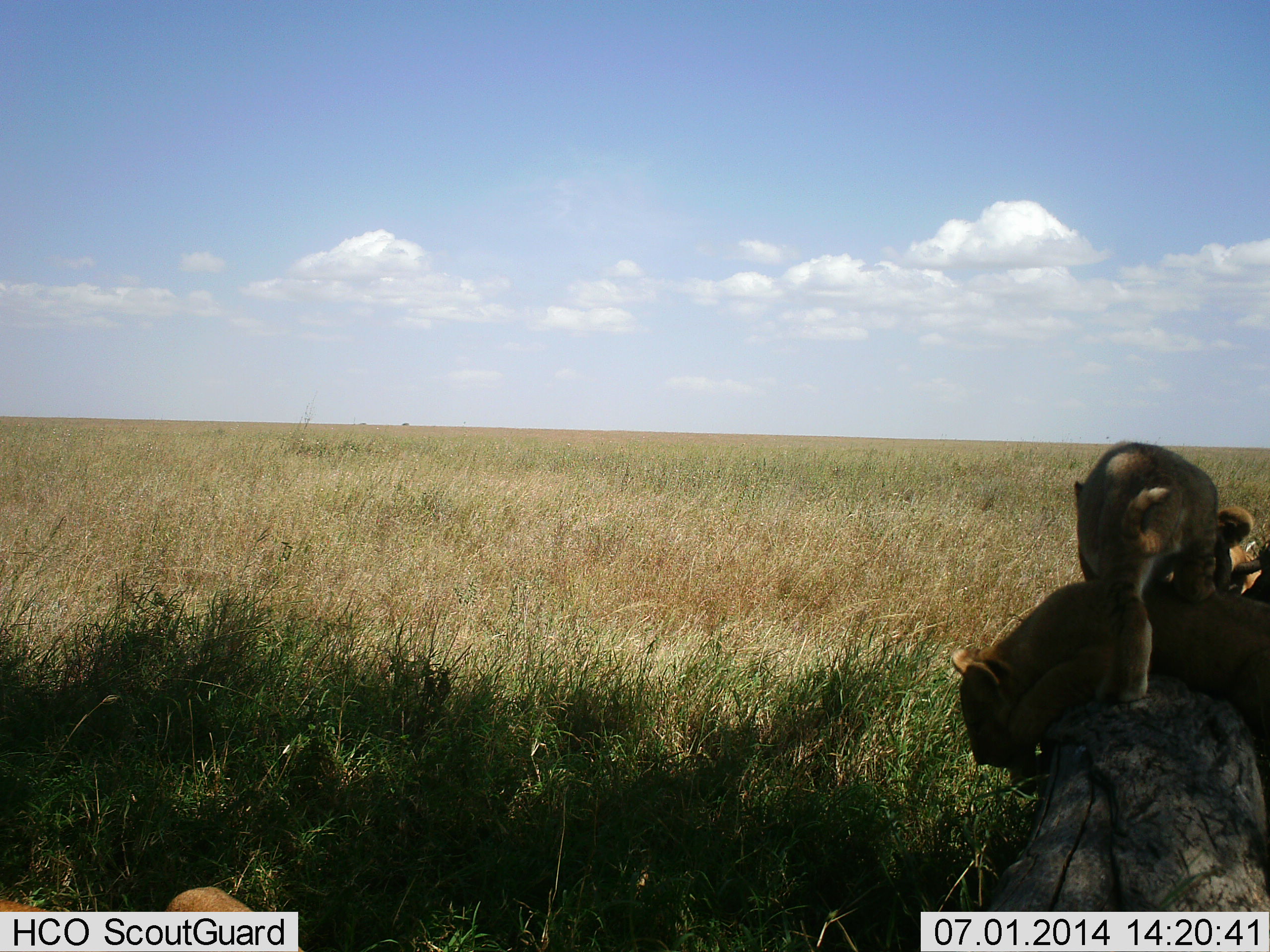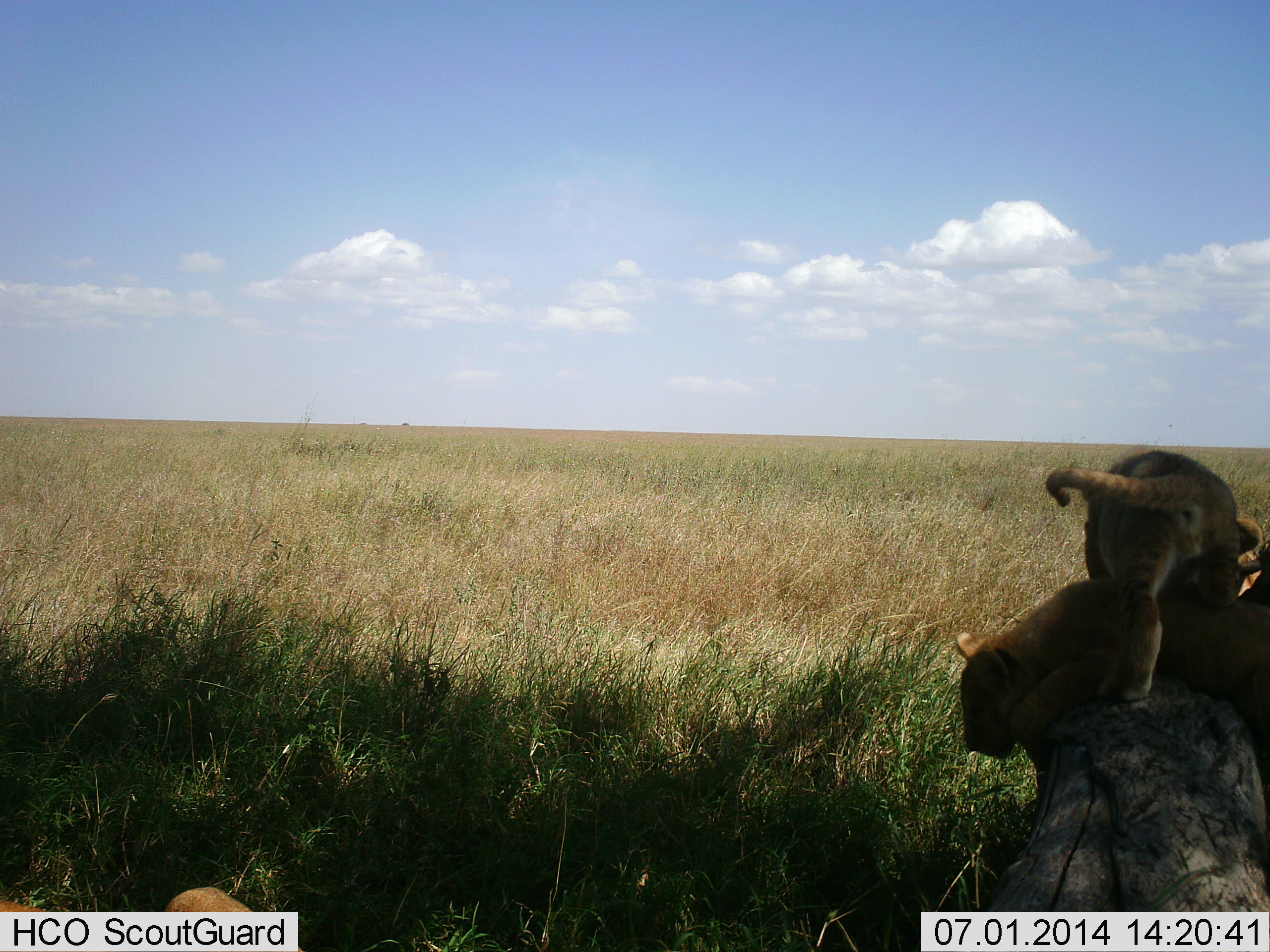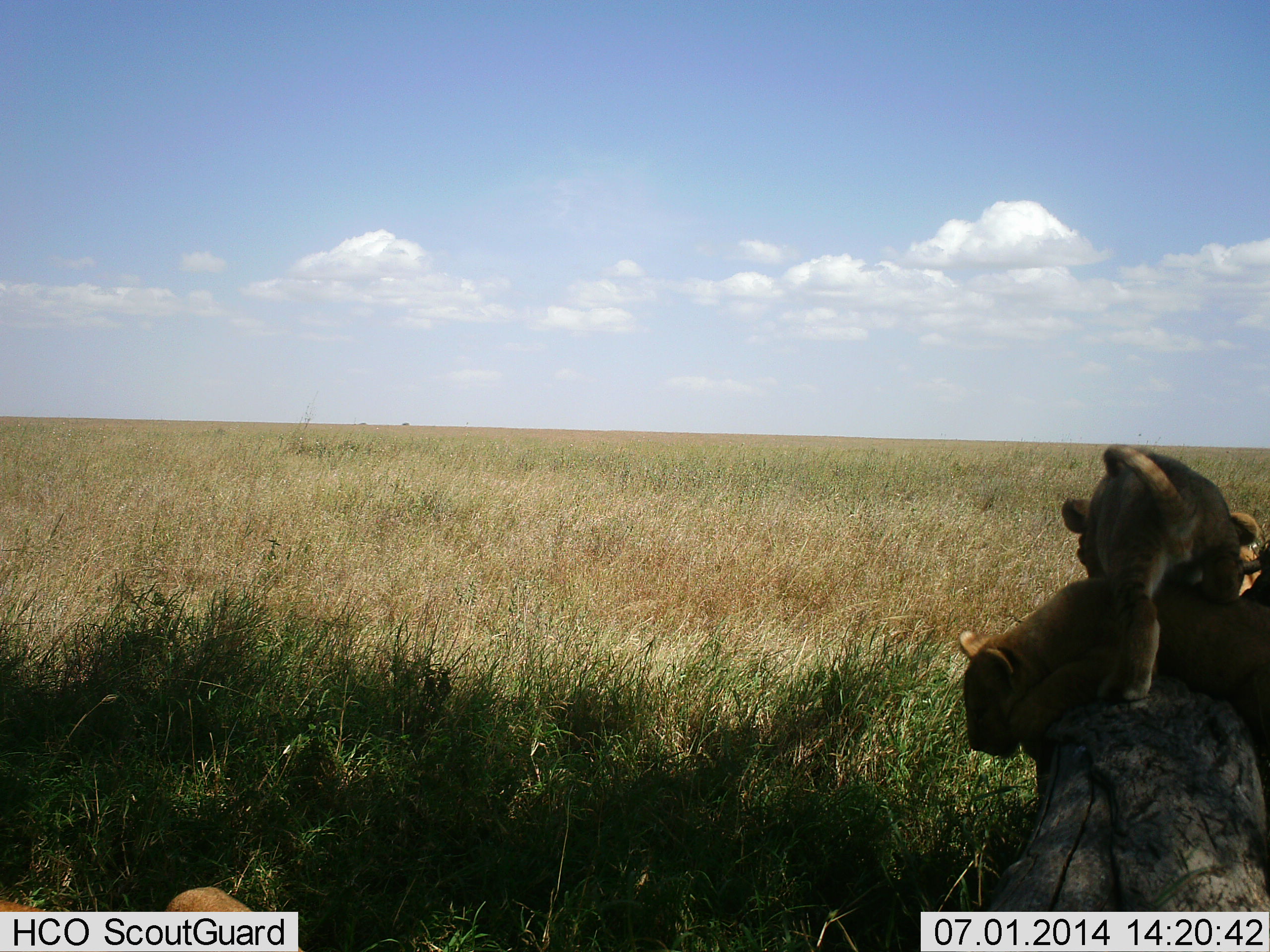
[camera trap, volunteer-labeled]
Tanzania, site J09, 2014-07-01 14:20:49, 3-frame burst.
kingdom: Animalia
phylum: Chordata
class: Mammalia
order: Carnivora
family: Felidae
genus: Panthera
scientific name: Panthera leo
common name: lion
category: lionfemale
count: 3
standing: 0%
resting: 60%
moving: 40%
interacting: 60%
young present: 50%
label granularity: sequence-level